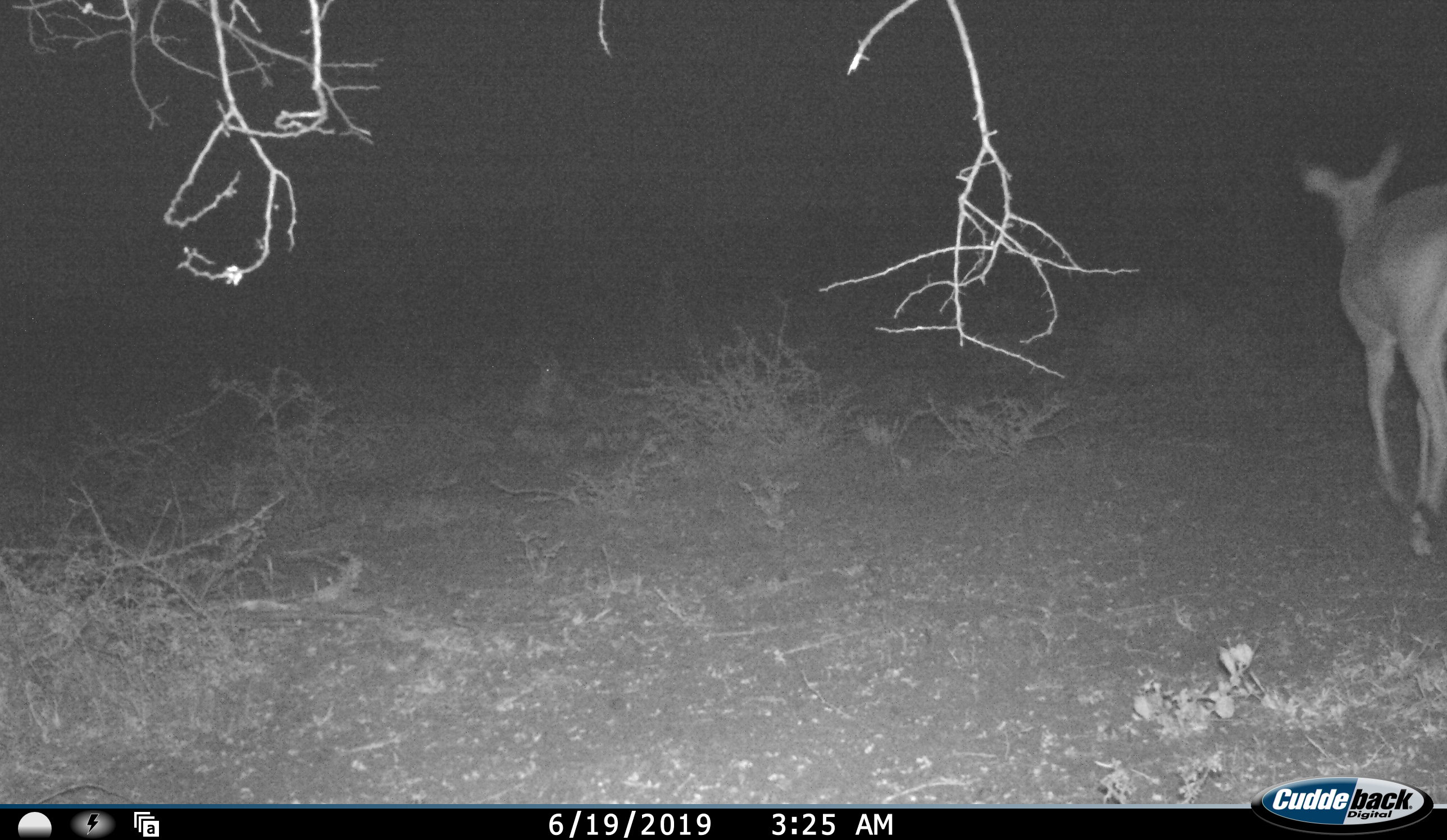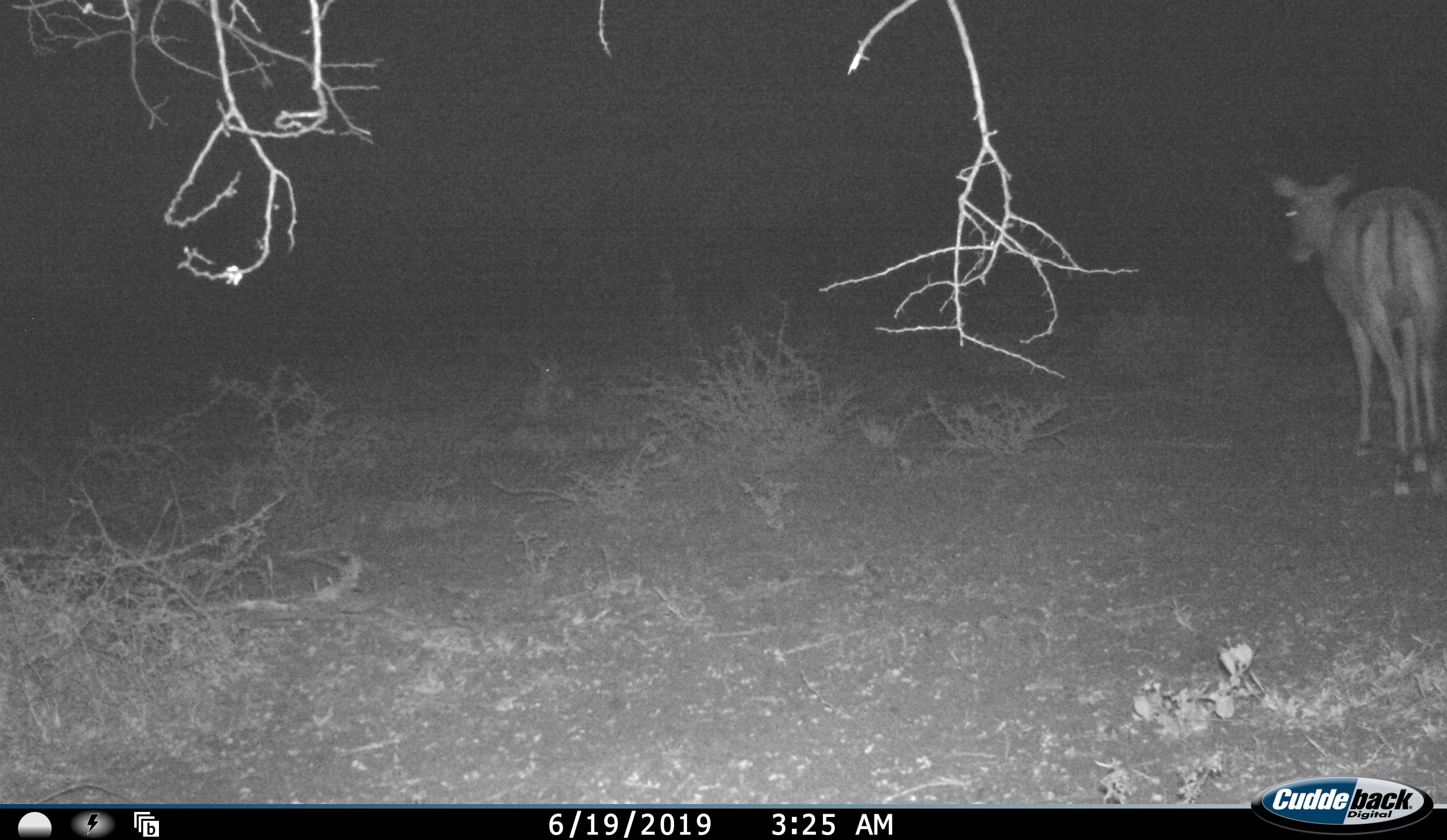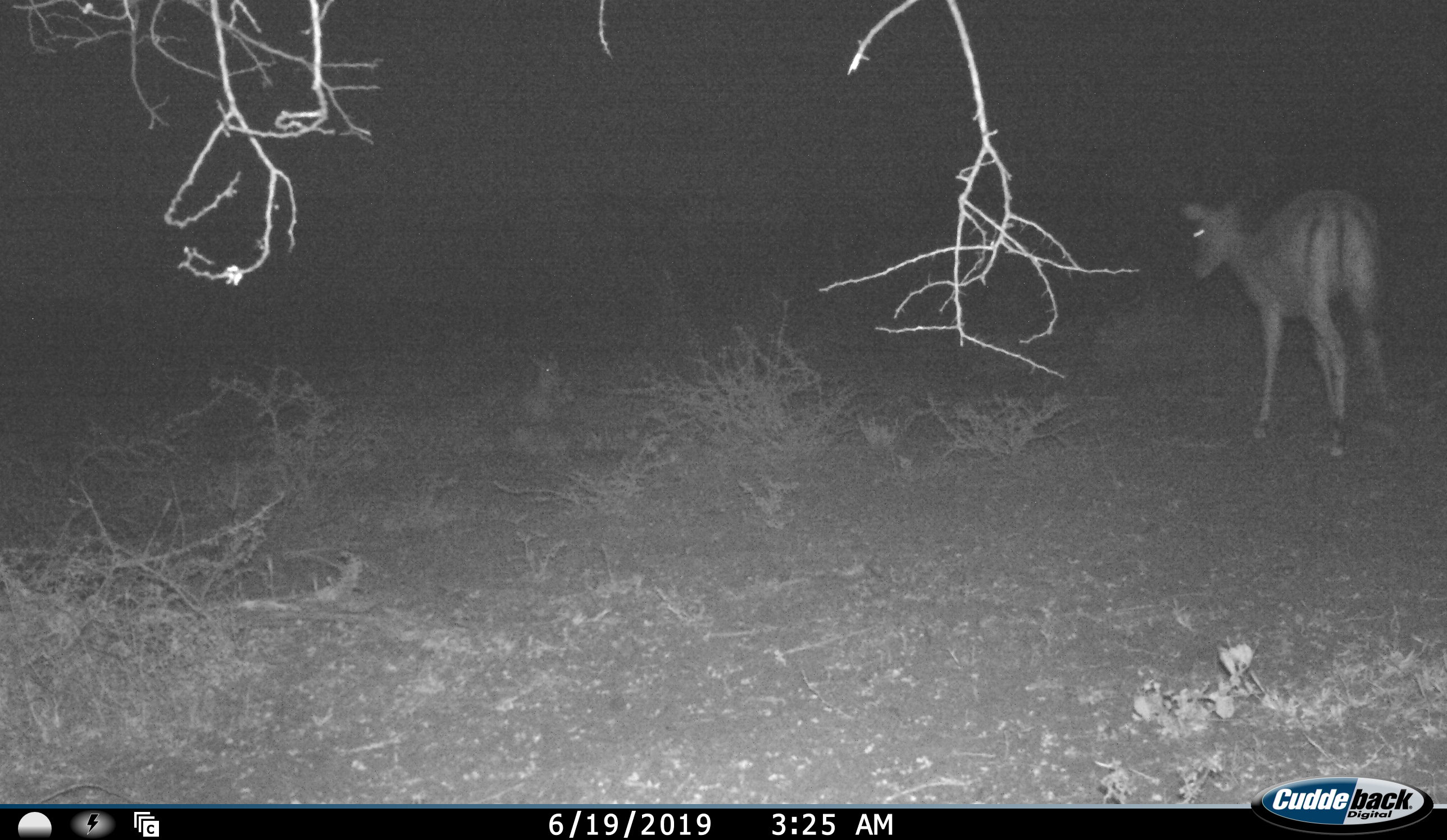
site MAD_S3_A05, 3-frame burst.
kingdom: Animalia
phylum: Chordata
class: Mammalia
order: Artiodactyla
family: Bovidae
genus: Aepyceros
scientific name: Aepyceros melampus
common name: impala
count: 1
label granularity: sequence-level